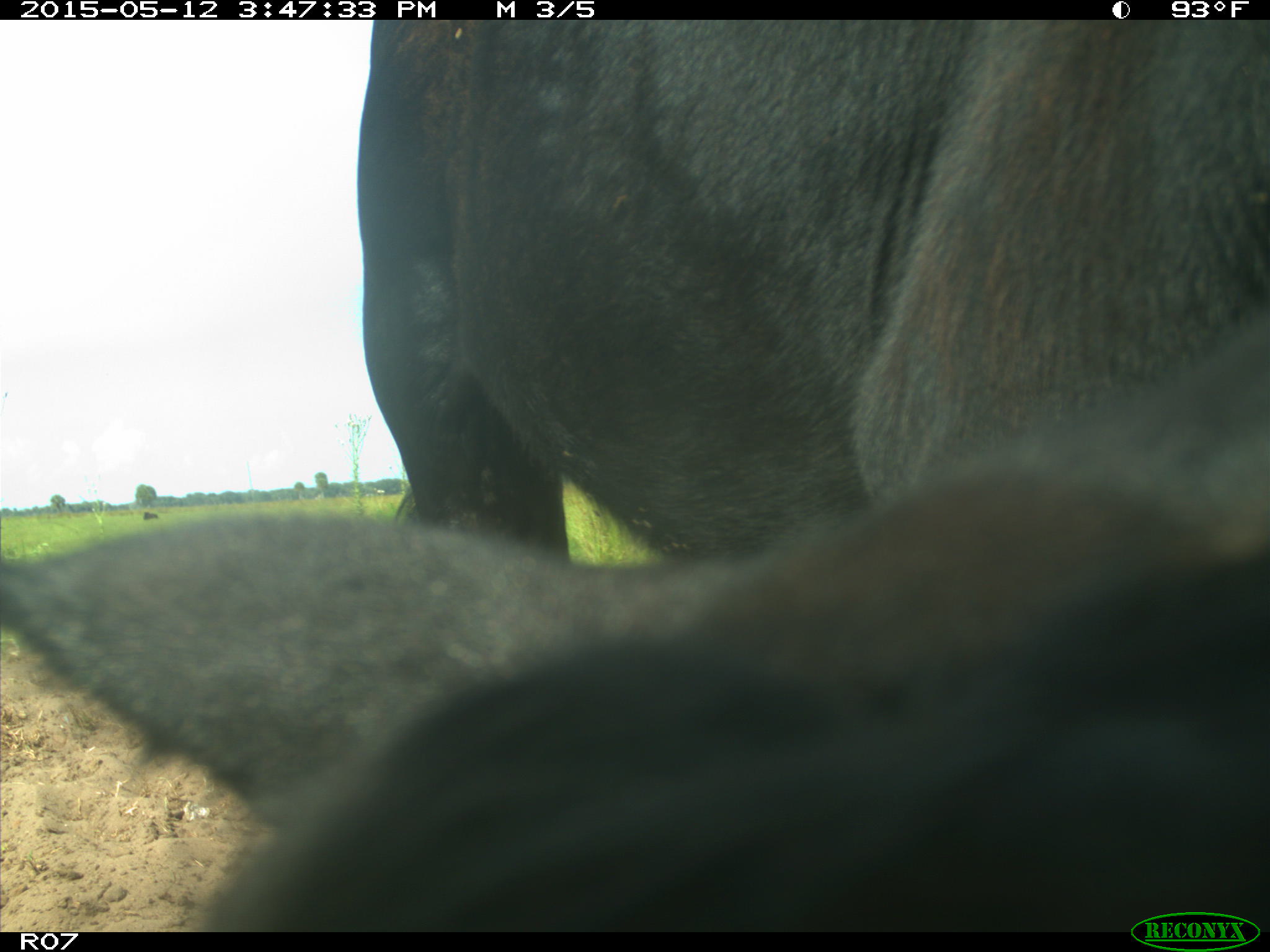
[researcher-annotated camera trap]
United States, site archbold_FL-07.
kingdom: Animalia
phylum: Chordata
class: Mammalia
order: Artiodactyla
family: Bovidae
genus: Bos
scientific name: Bos taurus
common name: domestic cow